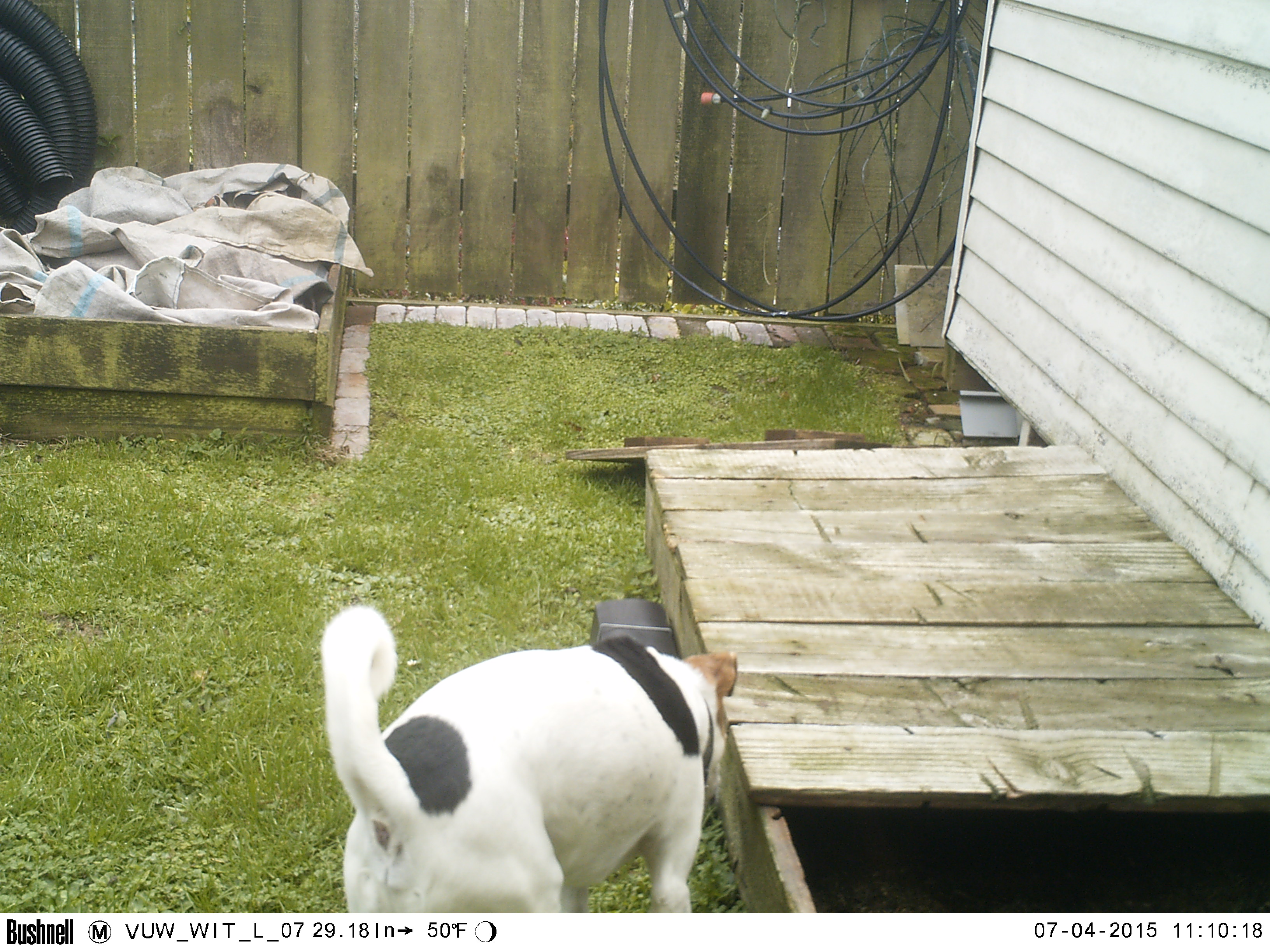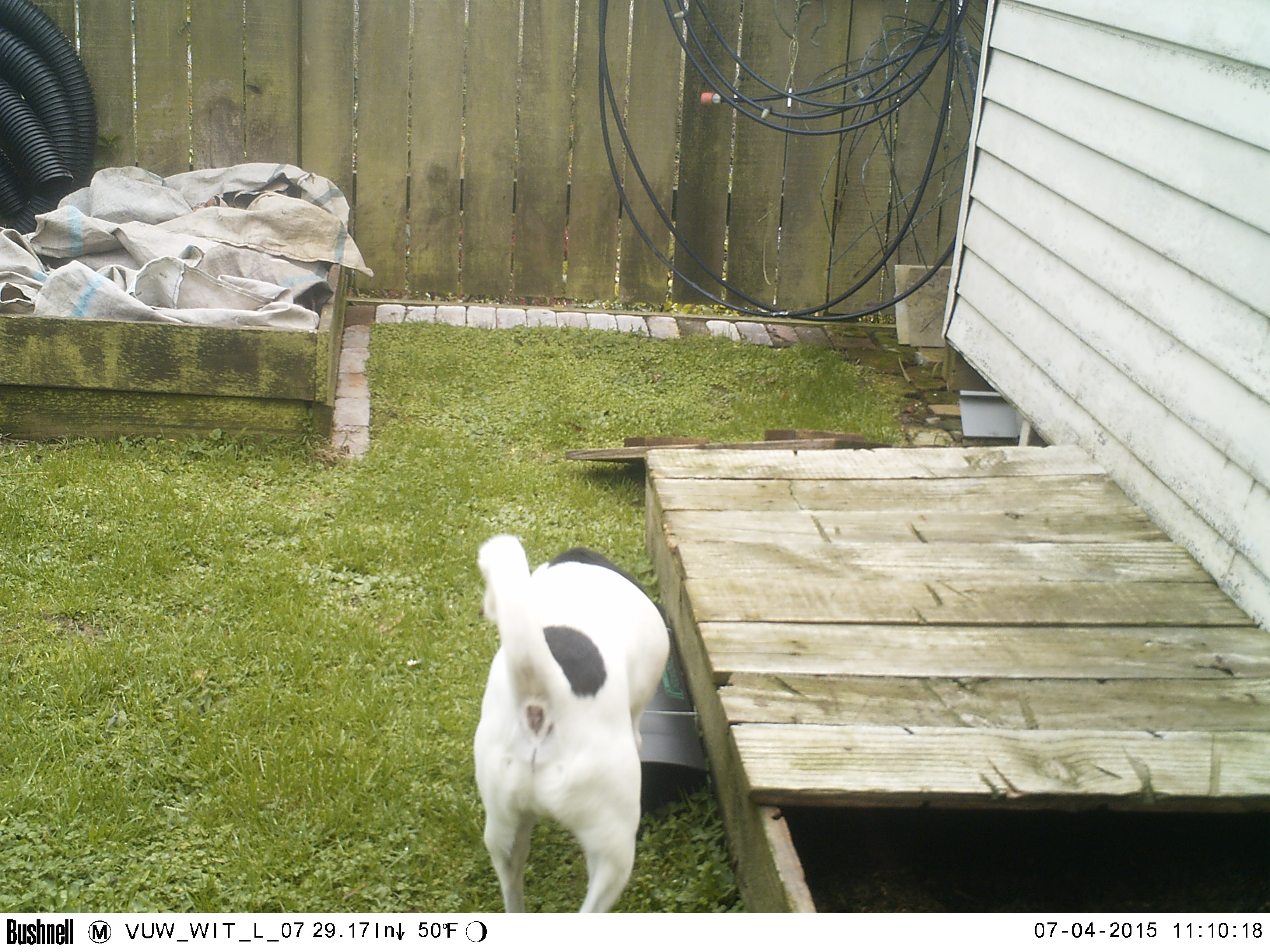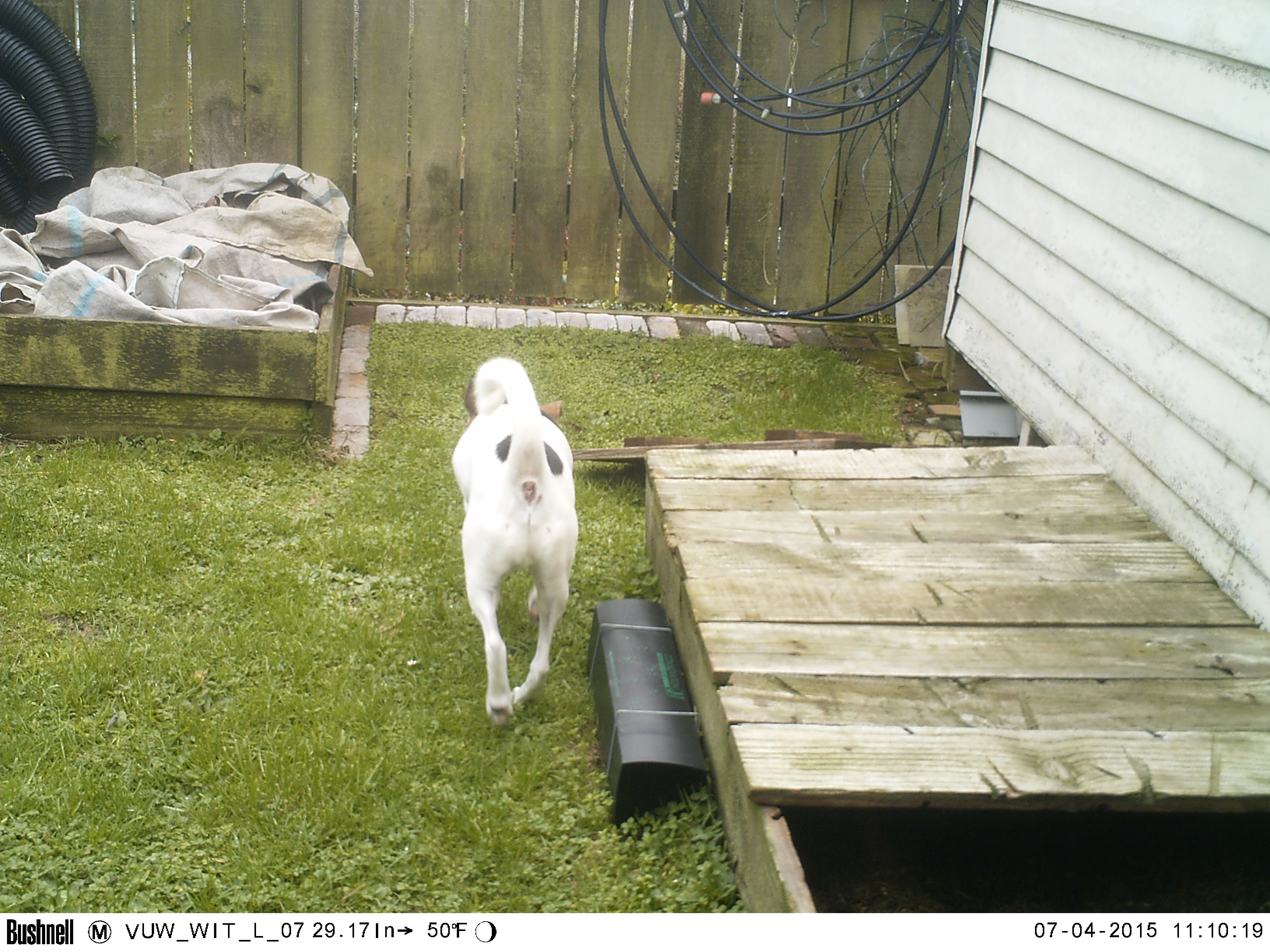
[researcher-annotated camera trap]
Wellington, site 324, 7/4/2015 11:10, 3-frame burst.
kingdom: Animalia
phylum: Chordata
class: Mammalia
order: Carnivora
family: Canidae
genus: Canis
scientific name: Canis familiaris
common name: dog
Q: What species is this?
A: Dog (Canis familiaris).